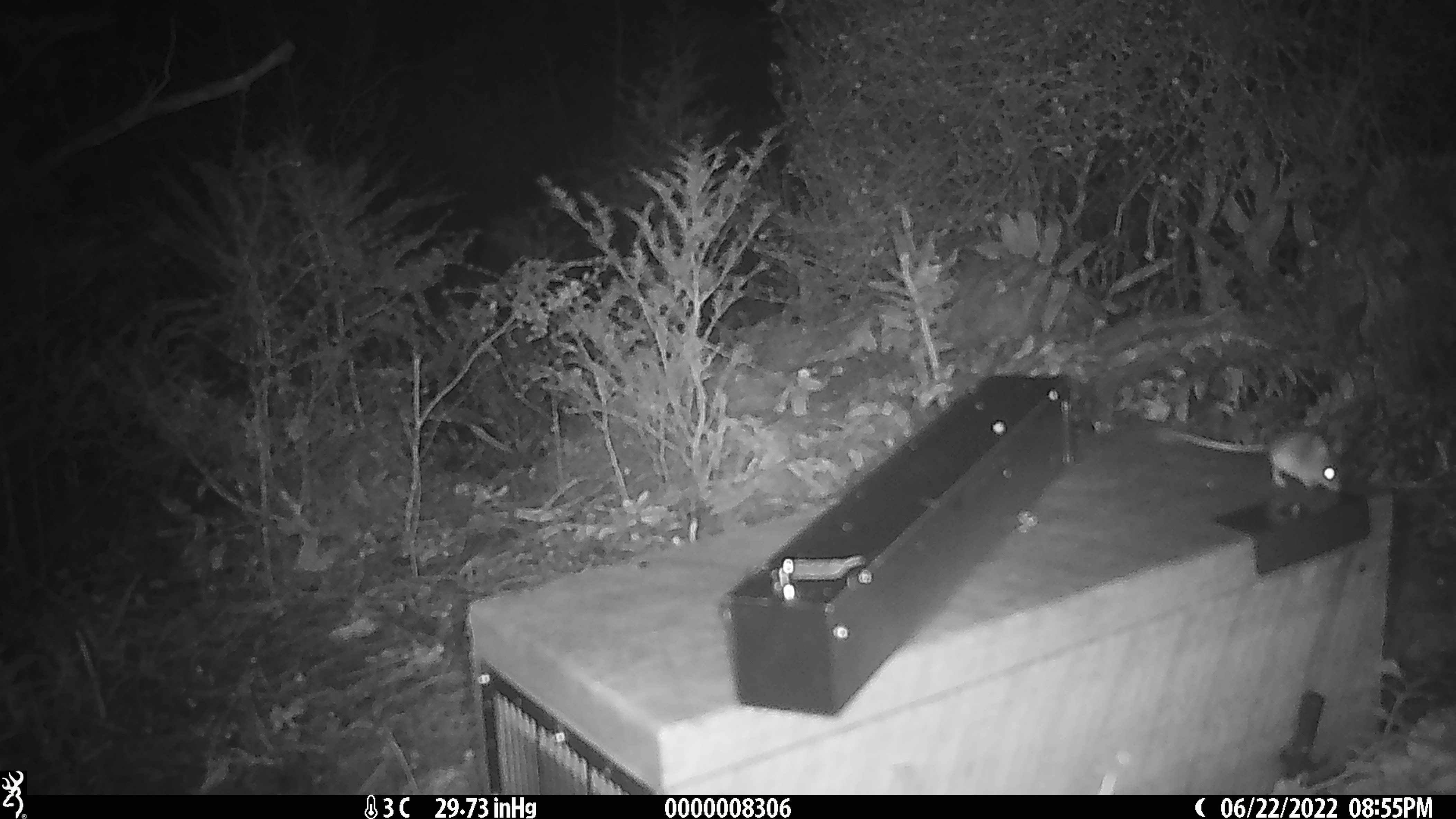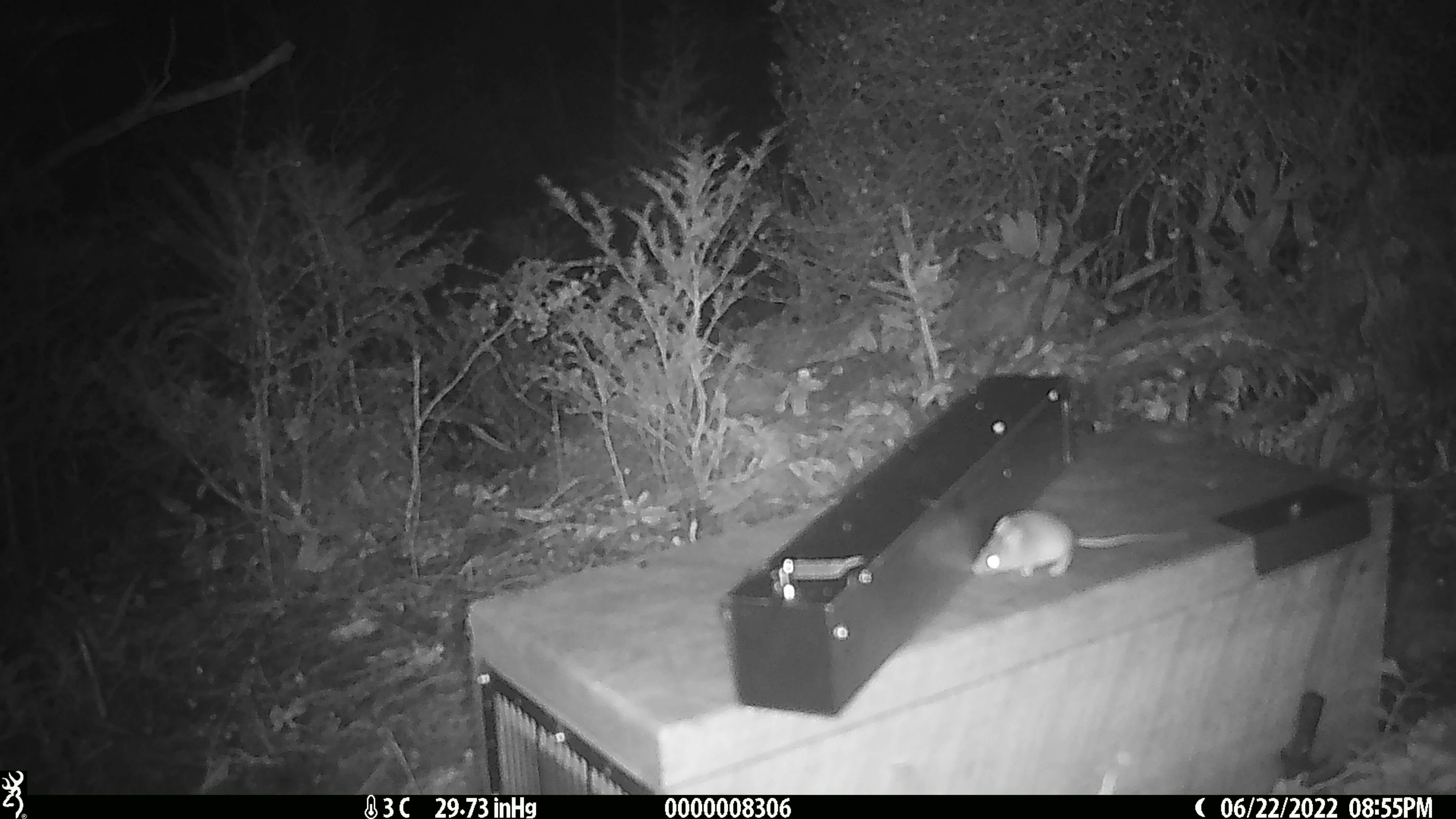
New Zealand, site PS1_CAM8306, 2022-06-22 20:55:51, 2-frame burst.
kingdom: Animalia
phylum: Chordata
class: Mammalia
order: Rodentia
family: Muridae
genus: Mus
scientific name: Mus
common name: mouse